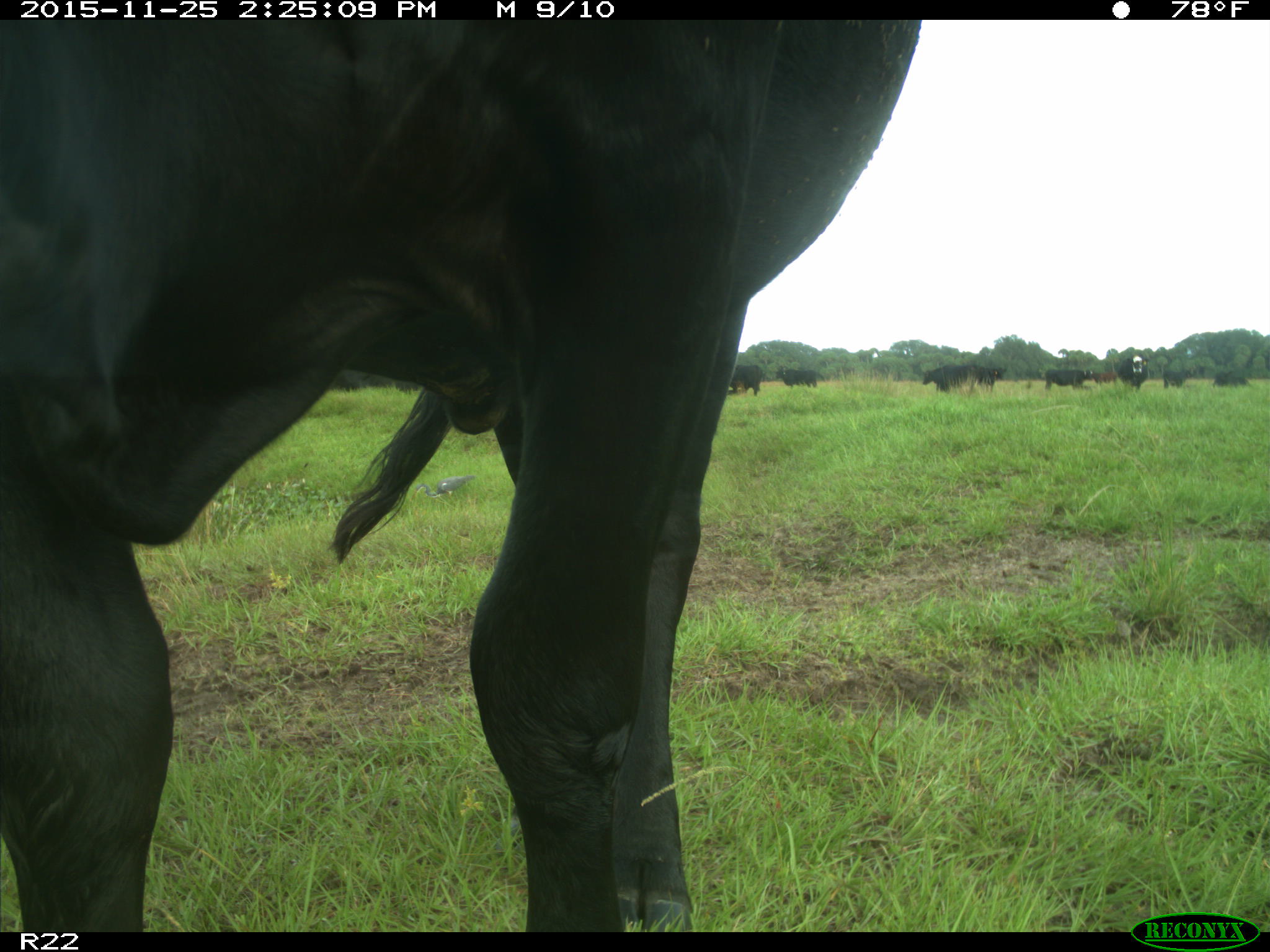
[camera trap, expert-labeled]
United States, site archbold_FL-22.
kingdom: Animalia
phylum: Chordata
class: Mammalia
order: Artiodactyla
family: Bovidae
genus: Bos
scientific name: Bos taurus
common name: domestic cow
Bos taurus (domestic cow).